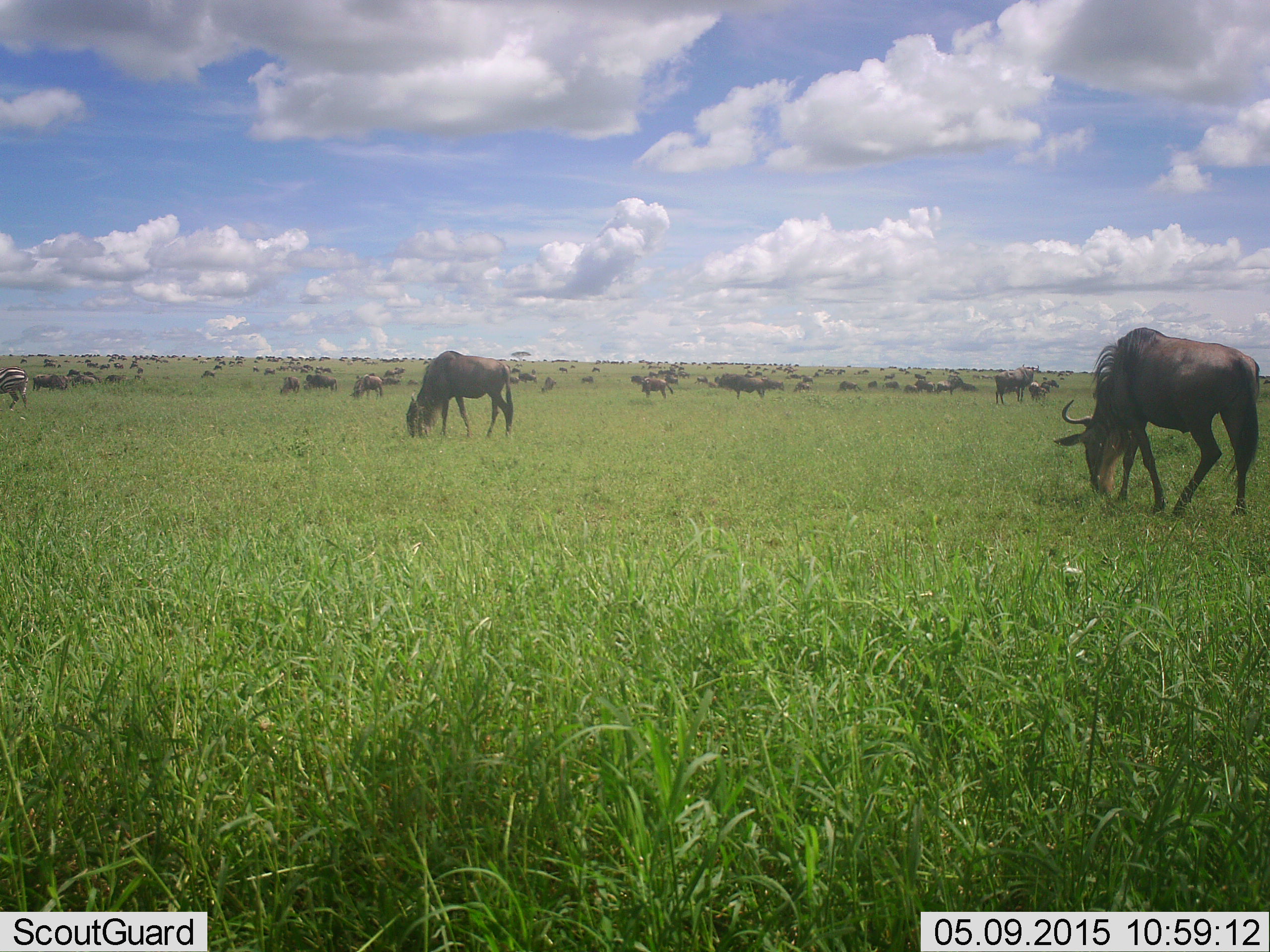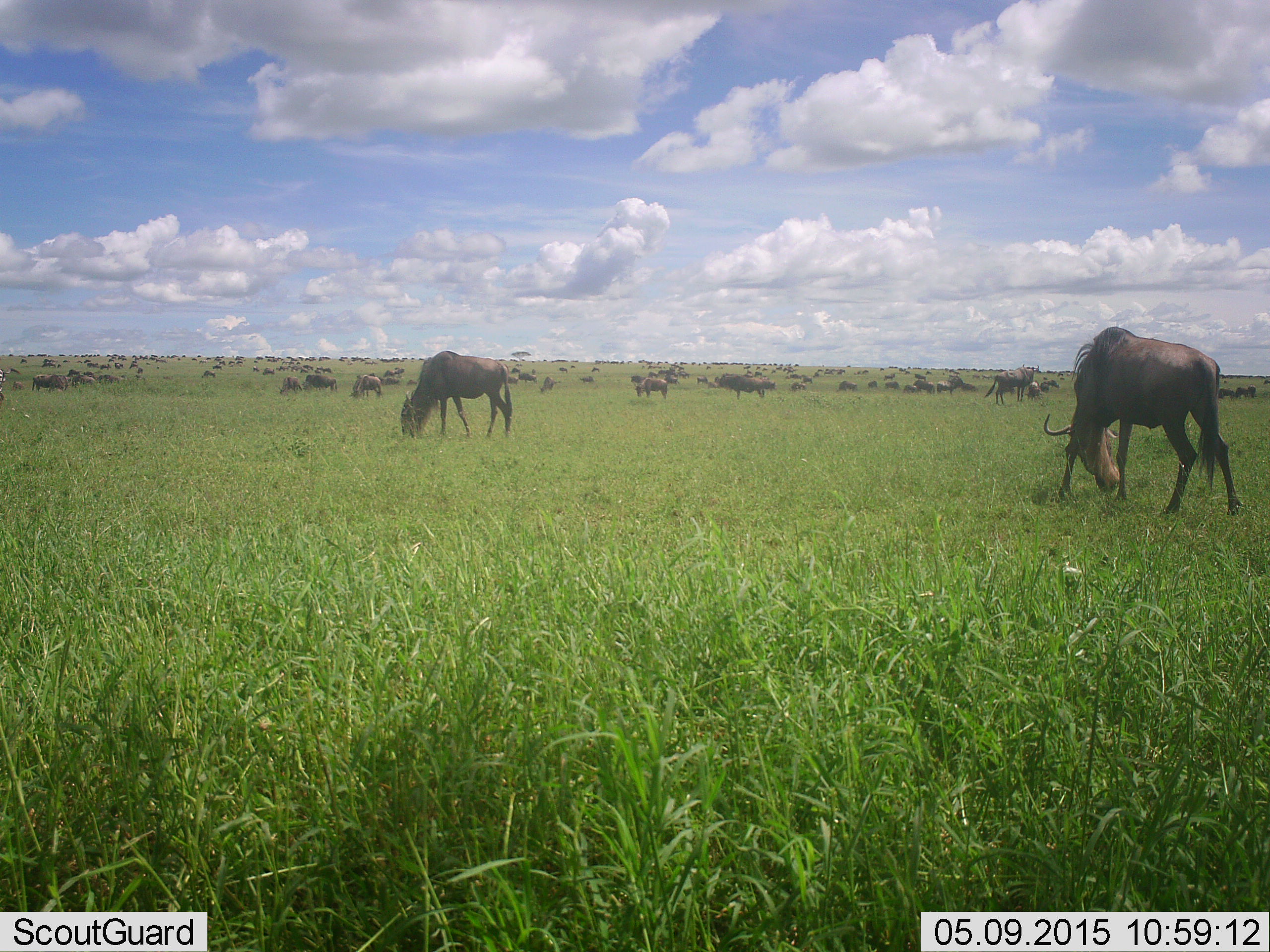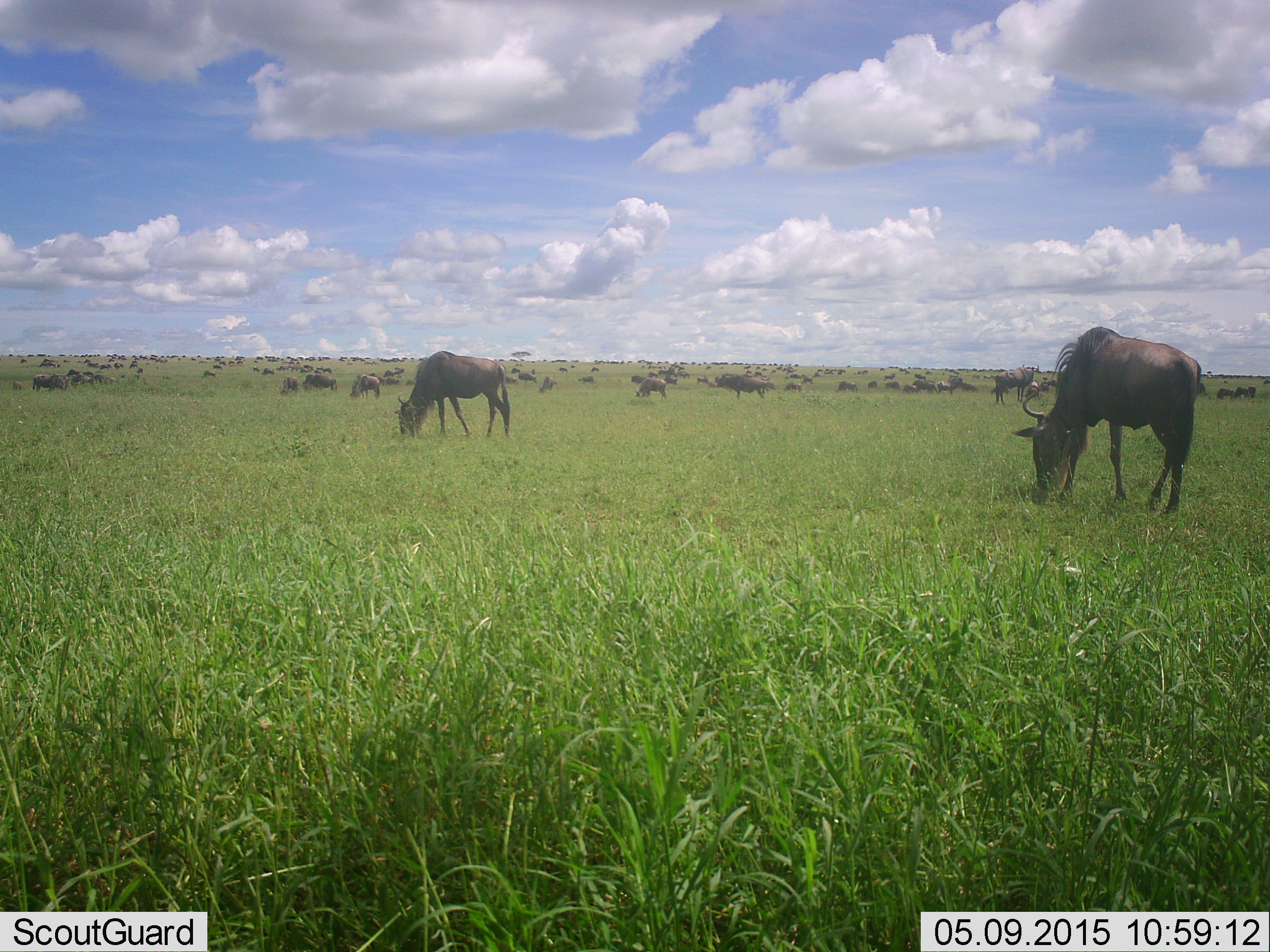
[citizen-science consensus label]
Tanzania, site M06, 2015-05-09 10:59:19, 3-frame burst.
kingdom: Animalia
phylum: Chordata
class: Mammalia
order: Artiodactyla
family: Bovidae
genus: Connochaetes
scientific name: Connochaetes taurinus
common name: blue wildebeest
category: wildebeest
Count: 51+.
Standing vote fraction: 36%.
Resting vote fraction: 36%.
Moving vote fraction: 55%.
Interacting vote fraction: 9%.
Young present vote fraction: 0%.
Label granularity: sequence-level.